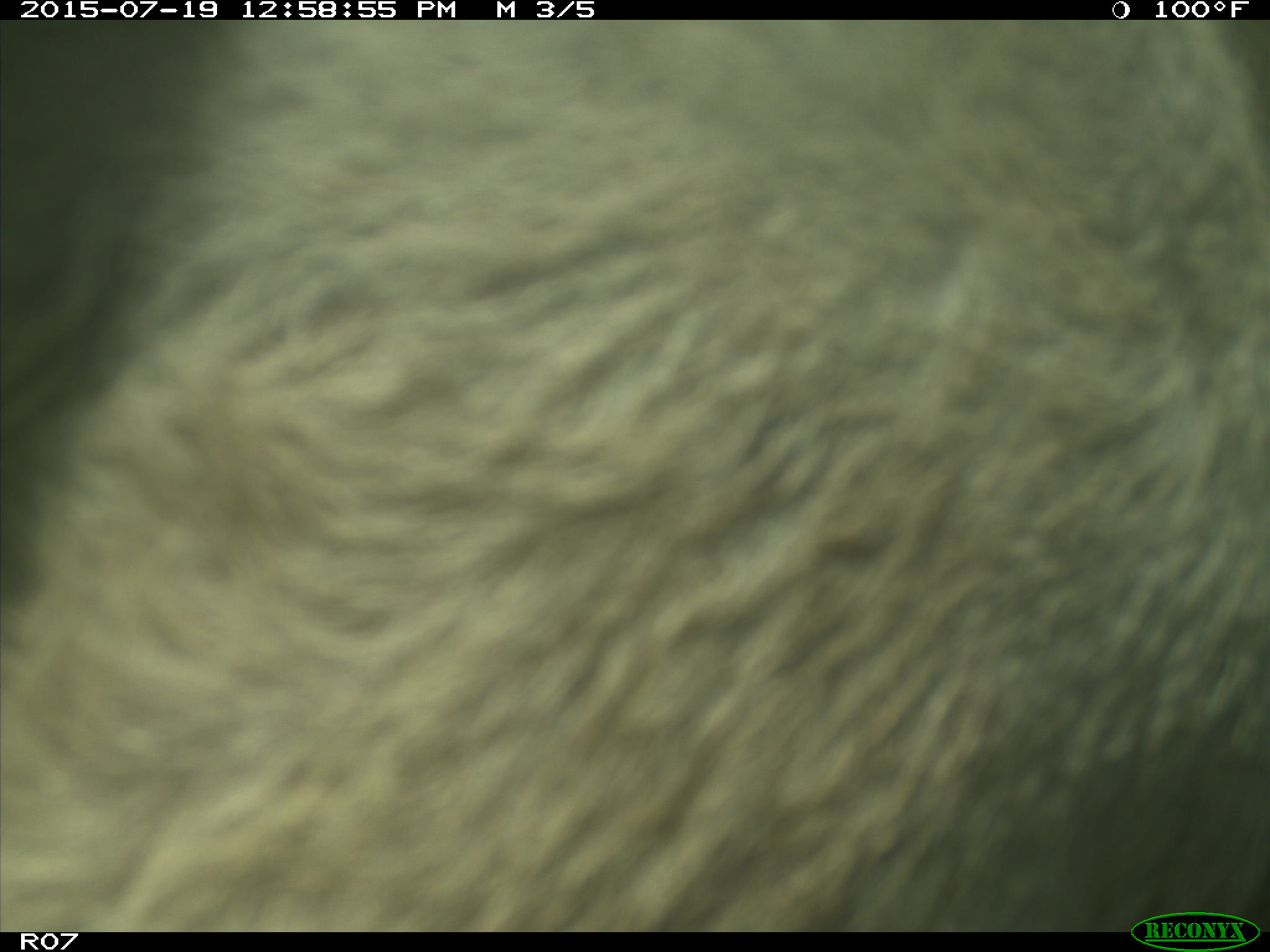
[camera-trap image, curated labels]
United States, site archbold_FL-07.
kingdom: Animalia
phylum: Chordata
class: Mammalia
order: Artiodactyla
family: Bovidae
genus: Bos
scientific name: Bos taurus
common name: domestic cow